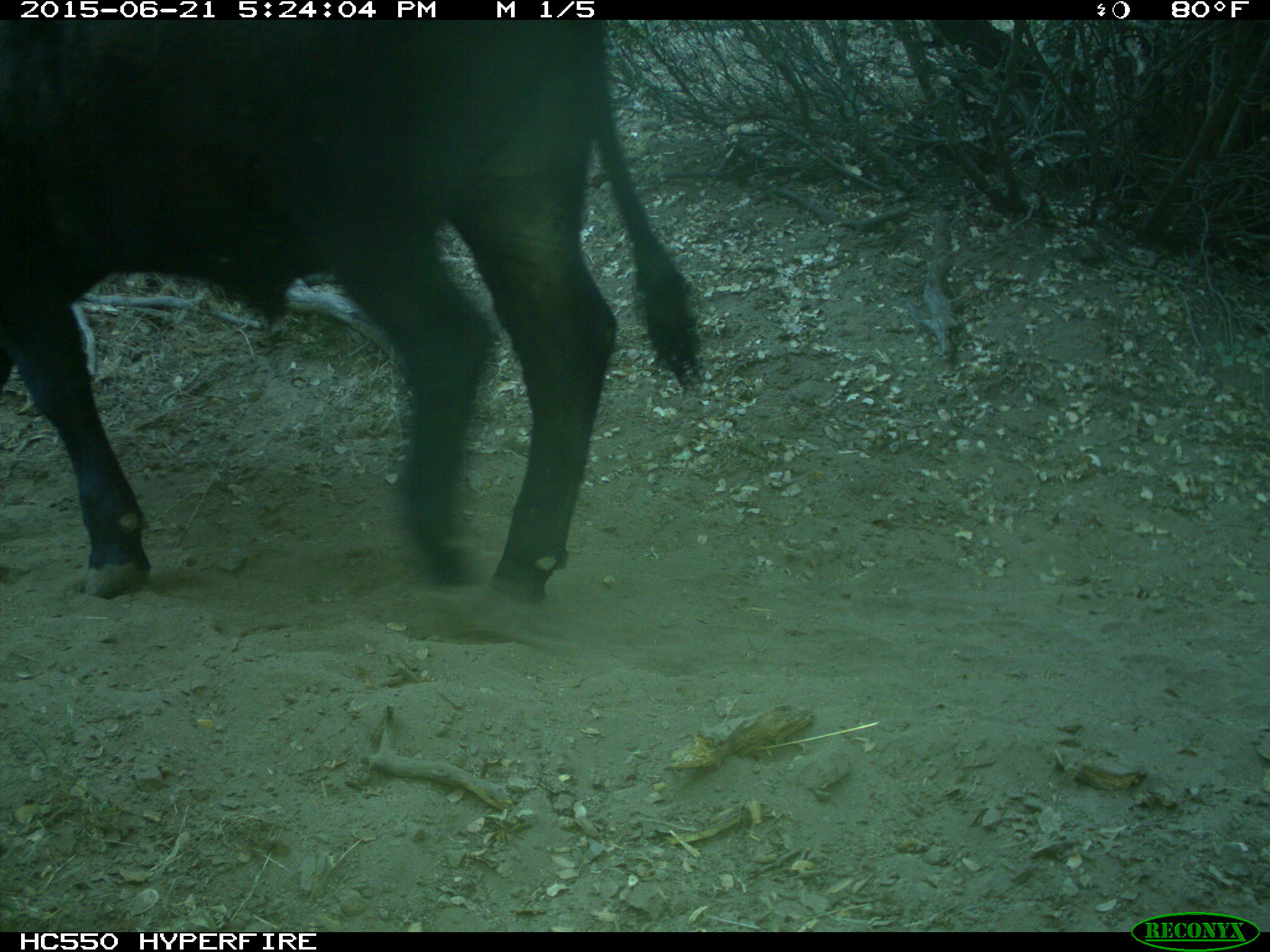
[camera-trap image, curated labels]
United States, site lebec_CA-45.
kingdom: Animalia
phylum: Chordata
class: Mammalia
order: Artiodactyla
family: Bovidae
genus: Bos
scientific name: Bos taurus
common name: domestic cow